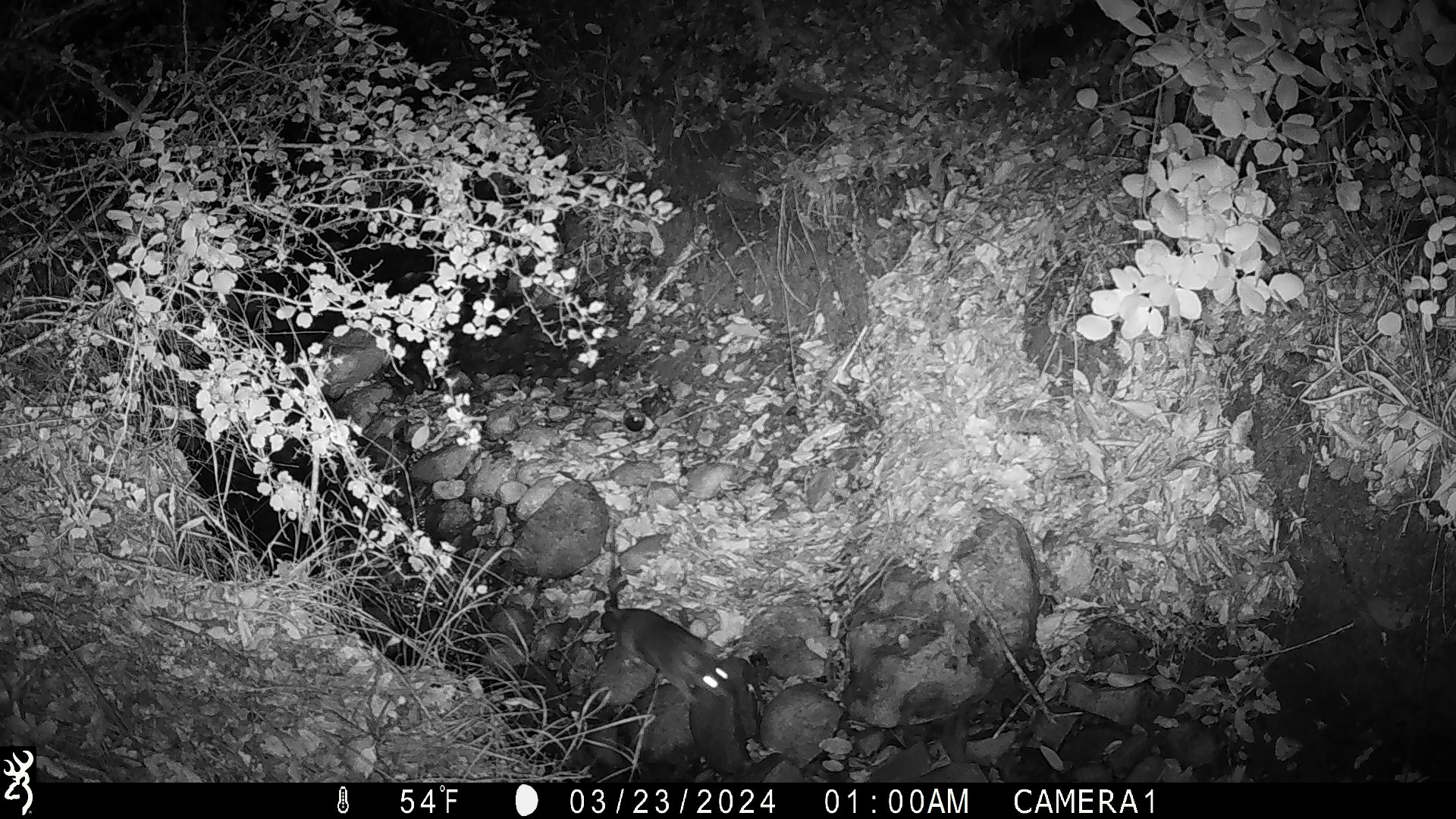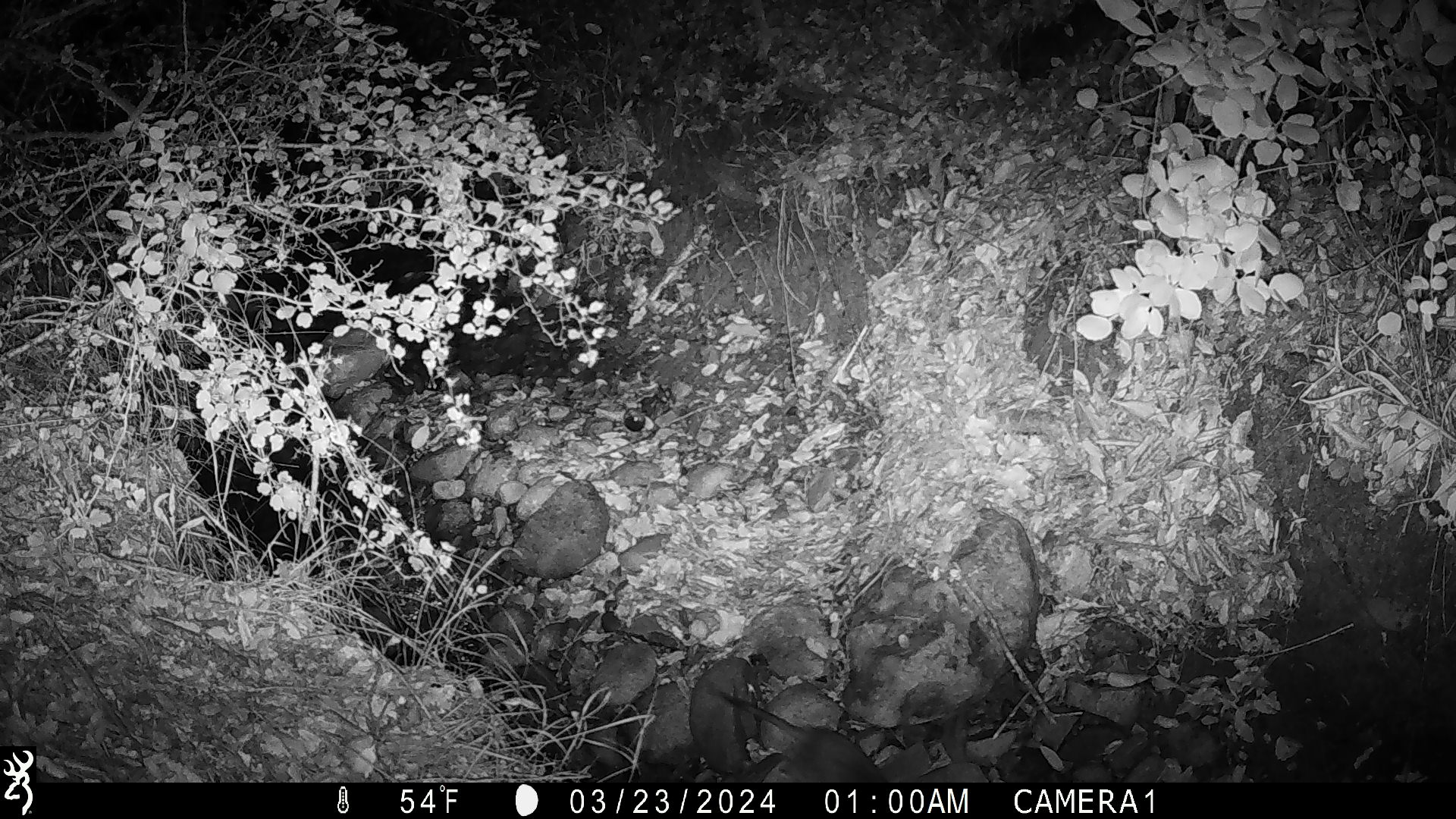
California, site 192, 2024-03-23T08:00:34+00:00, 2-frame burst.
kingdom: Animalia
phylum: Chordata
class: Mammalia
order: Rodentia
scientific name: Rodentia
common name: mouse or rat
Mouse or rat (Rodentia).